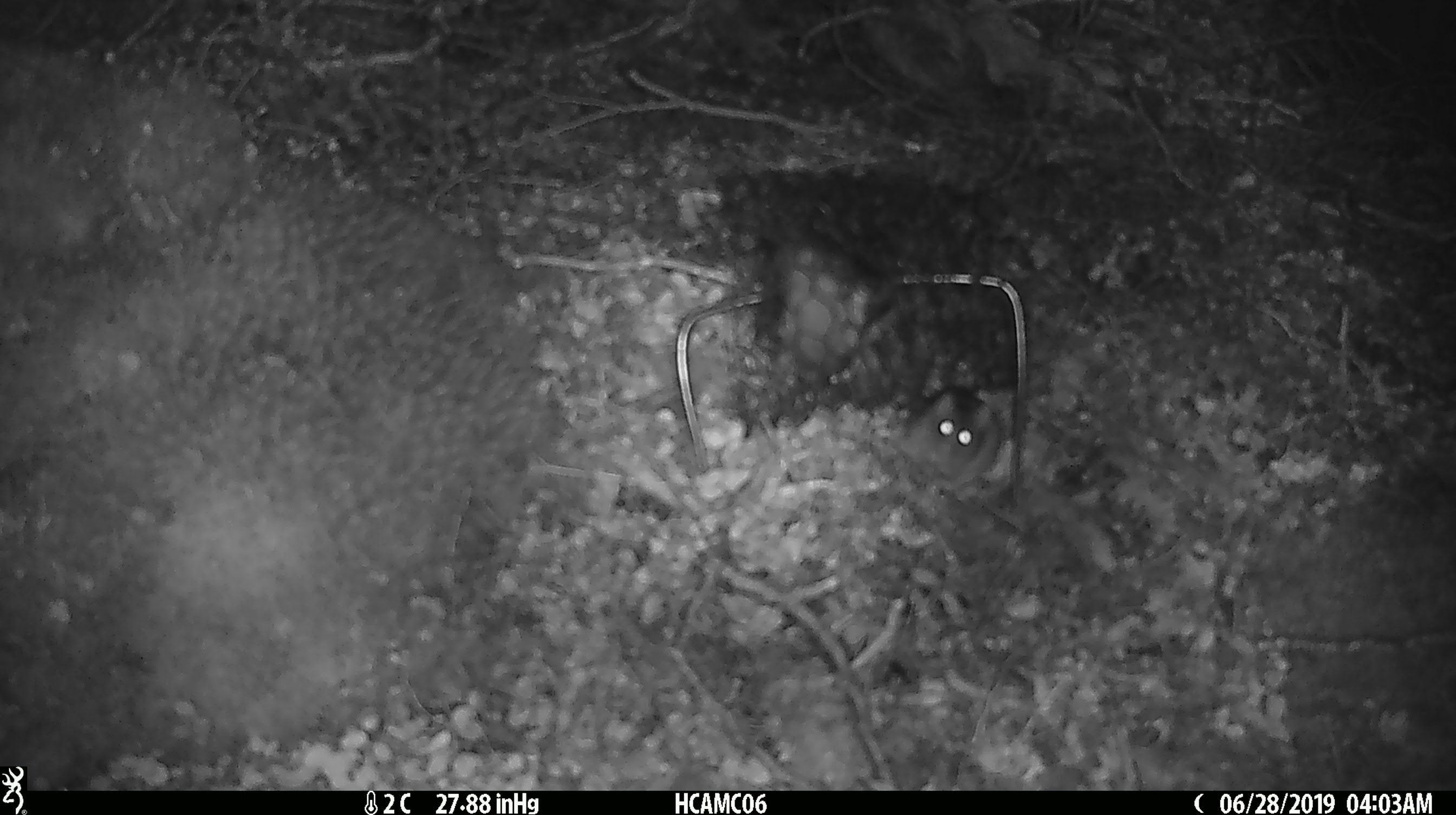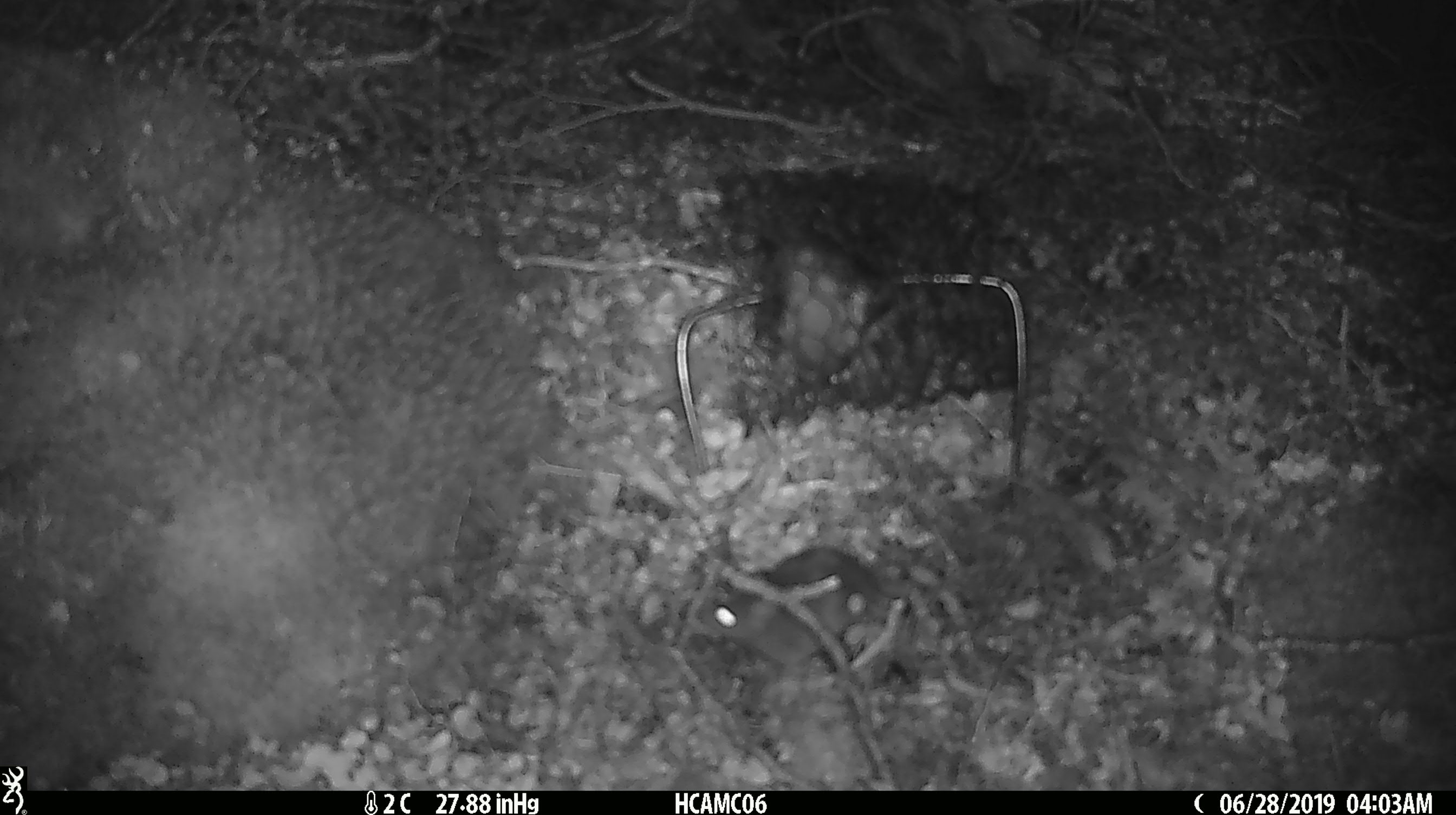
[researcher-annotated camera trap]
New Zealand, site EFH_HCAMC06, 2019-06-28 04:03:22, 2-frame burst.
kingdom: Animalia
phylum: Chordata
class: Mammalia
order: Rodentia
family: Muridae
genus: Mus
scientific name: Mus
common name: mouse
Mouse (Mus).